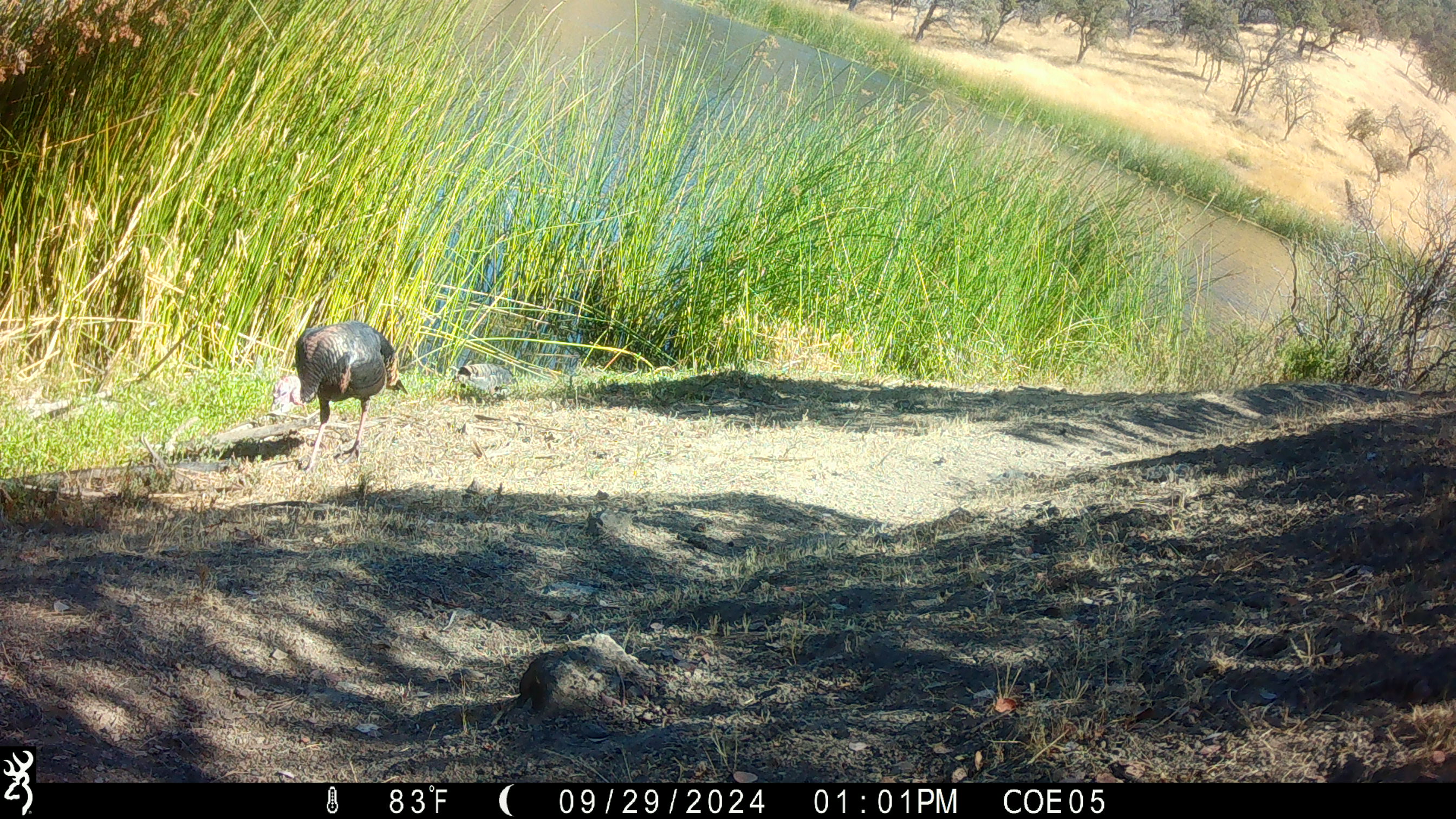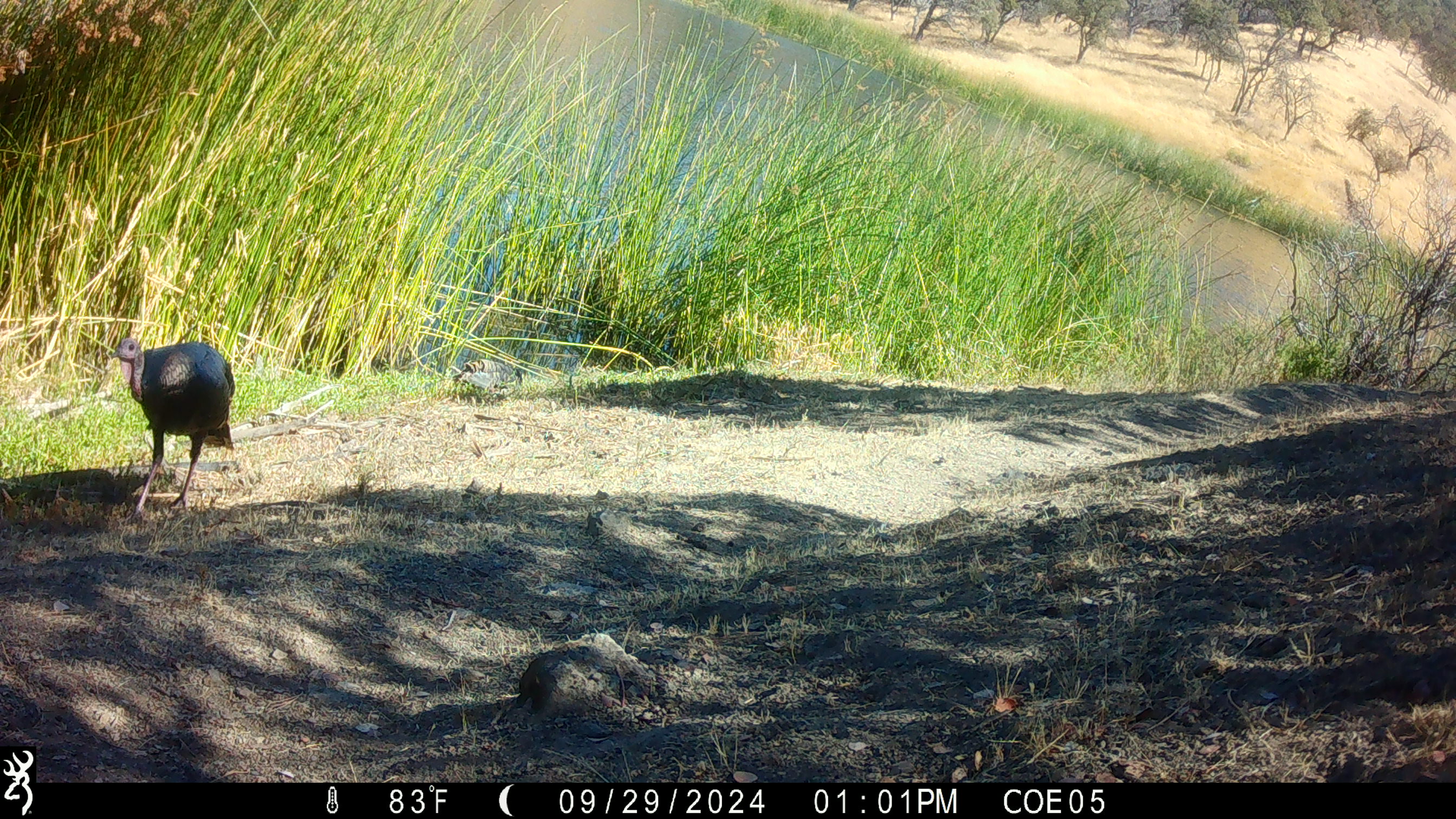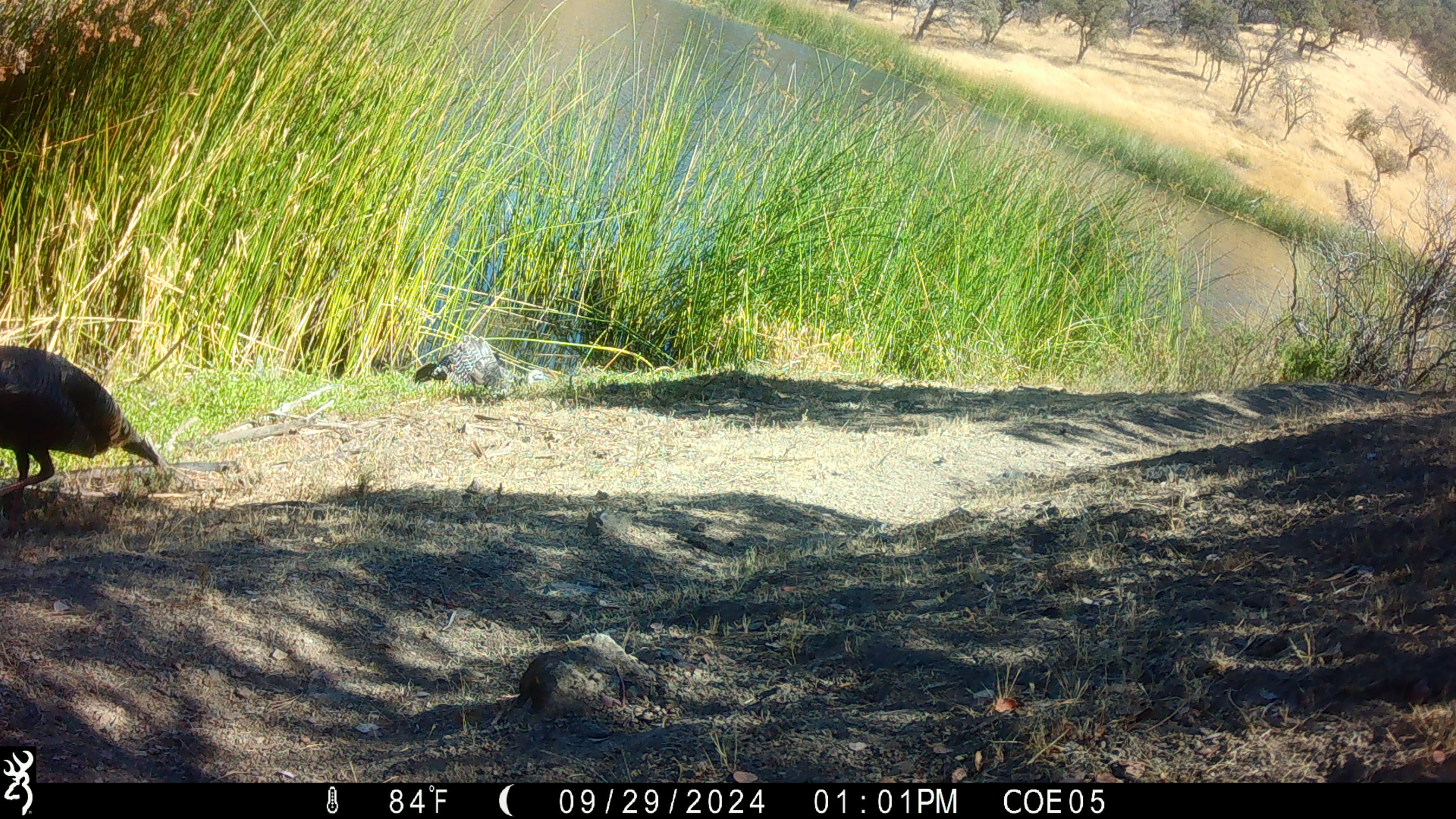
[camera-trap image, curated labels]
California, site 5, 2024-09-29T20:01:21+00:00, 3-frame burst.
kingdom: Animalia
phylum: Chordata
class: Aves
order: Galliformes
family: Phasianidae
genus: Meleagris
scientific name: Meleagris gallopavo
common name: turkey